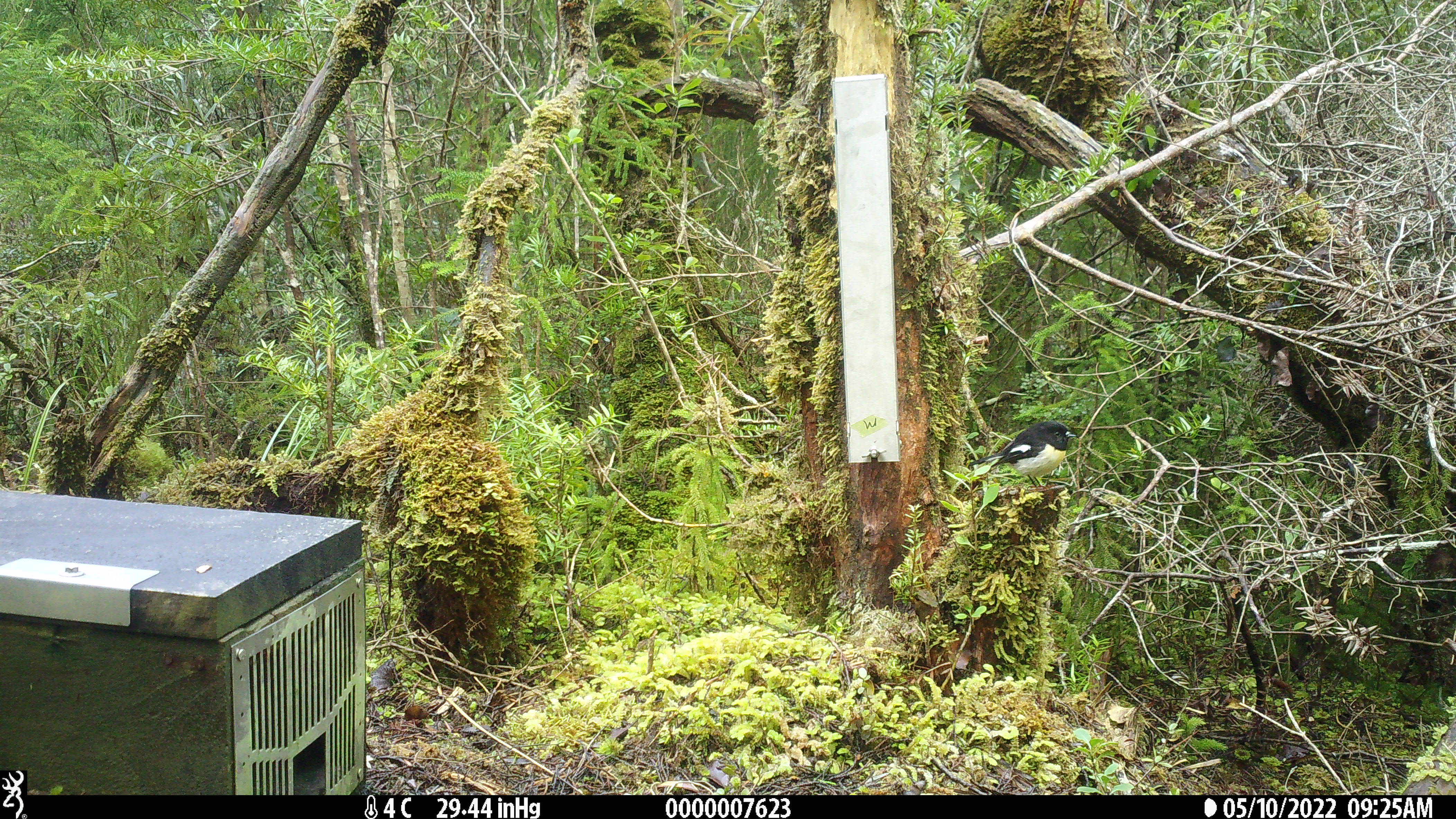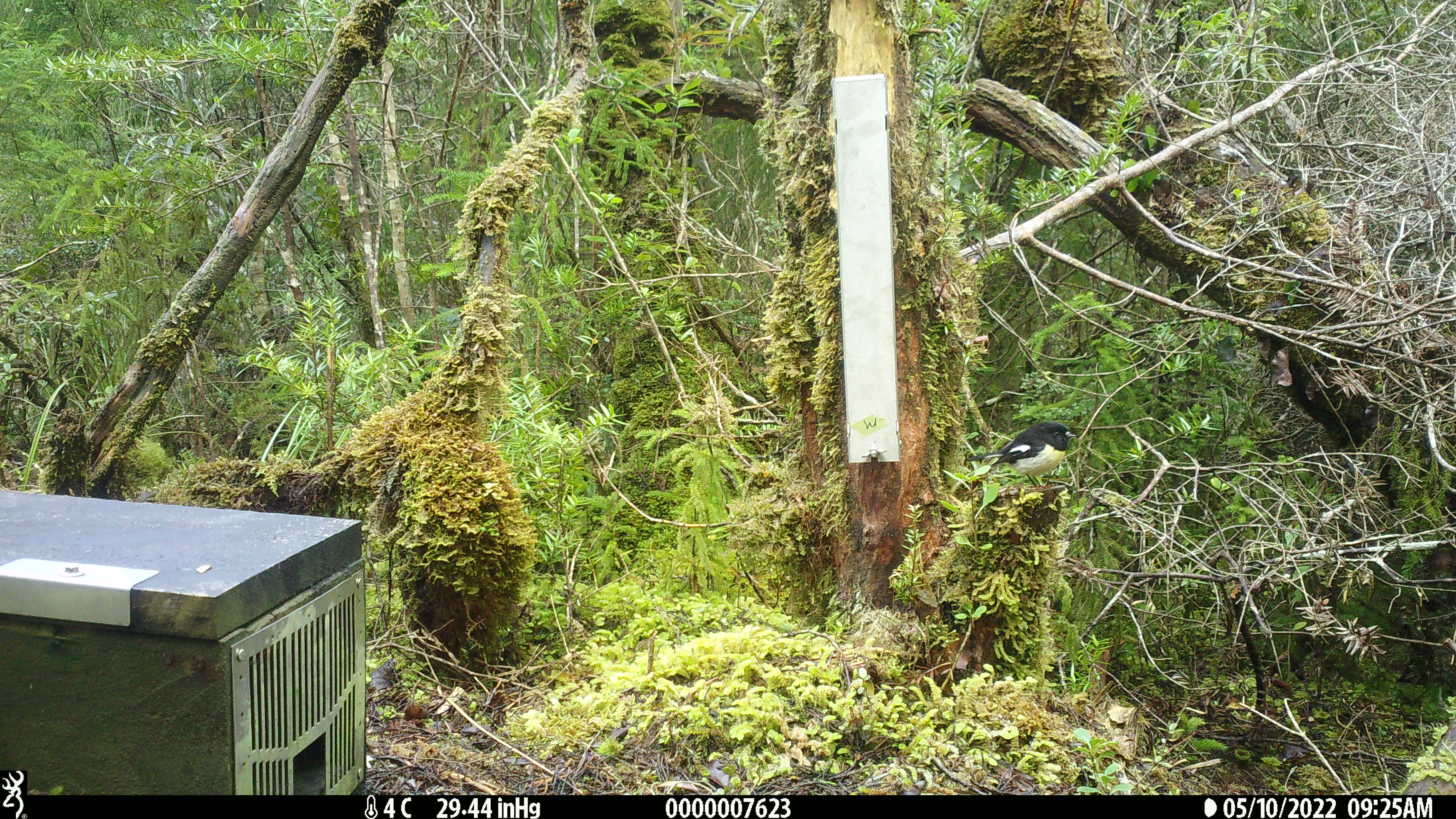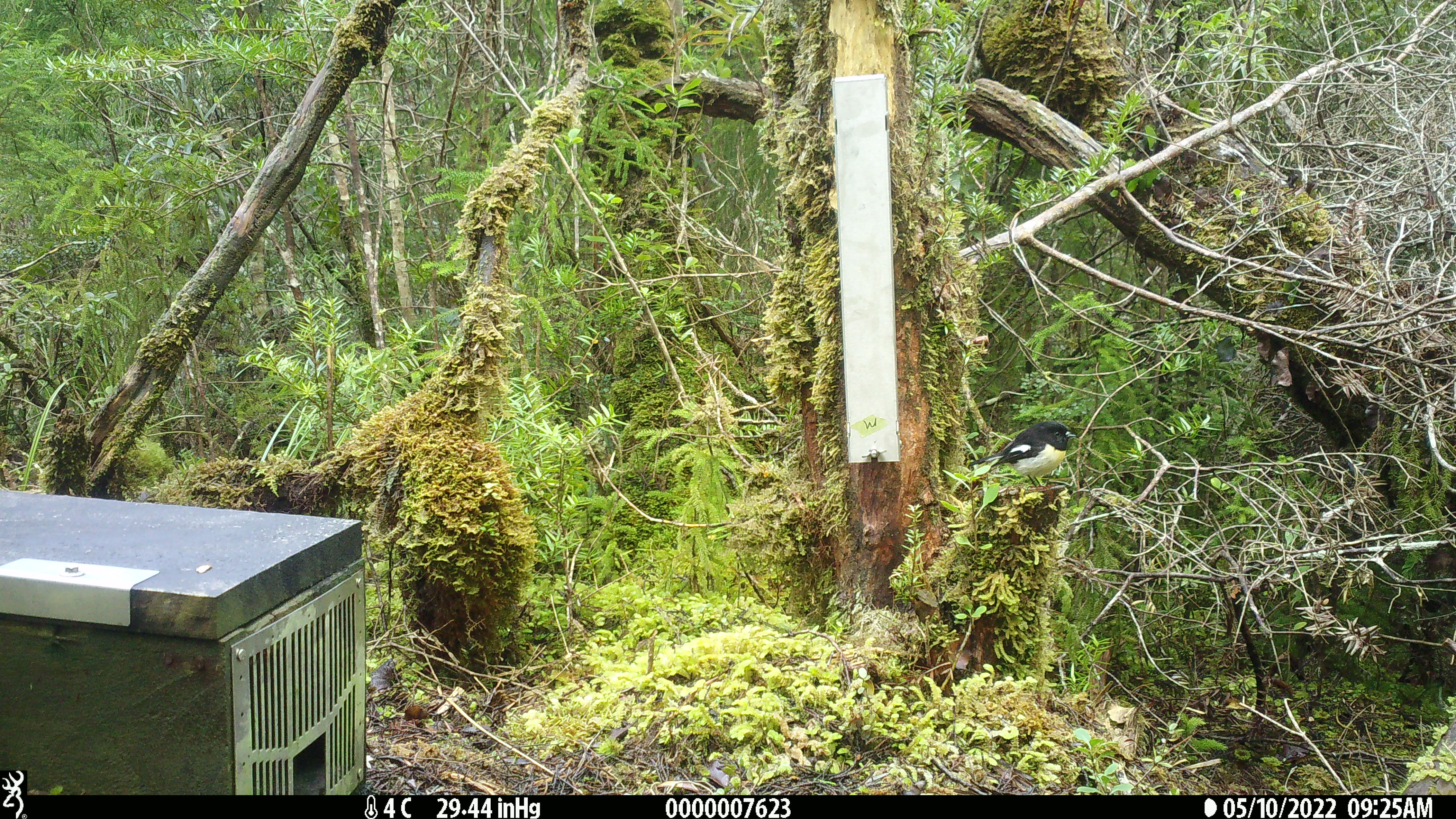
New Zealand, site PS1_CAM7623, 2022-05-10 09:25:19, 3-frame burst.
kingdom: Animalia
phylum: Chordata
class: Aves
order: Passeriformes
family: Petroicidae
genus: Petroica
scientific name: Petroica macrocephala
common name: tomtit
Tomtit (Petroica macrocephala).